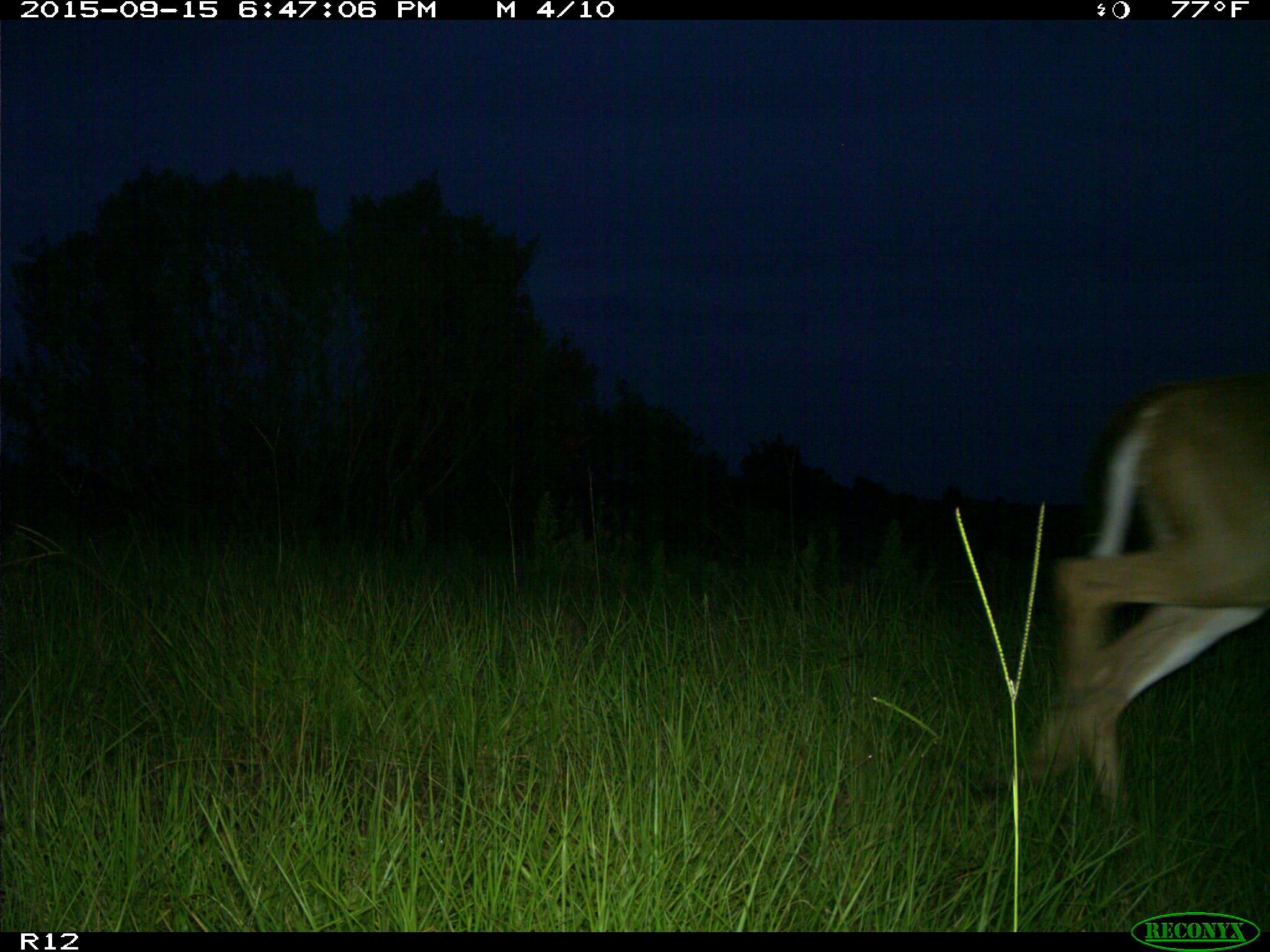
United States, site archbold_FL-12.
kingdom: Animalia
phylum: Chordata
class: Mammalia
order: Artiodactyla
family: Cervidae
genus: Odocoileus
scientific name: Odocoileus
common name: deer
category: unidentified deer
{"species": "unidentified deer (deer) (Odocoileus)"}